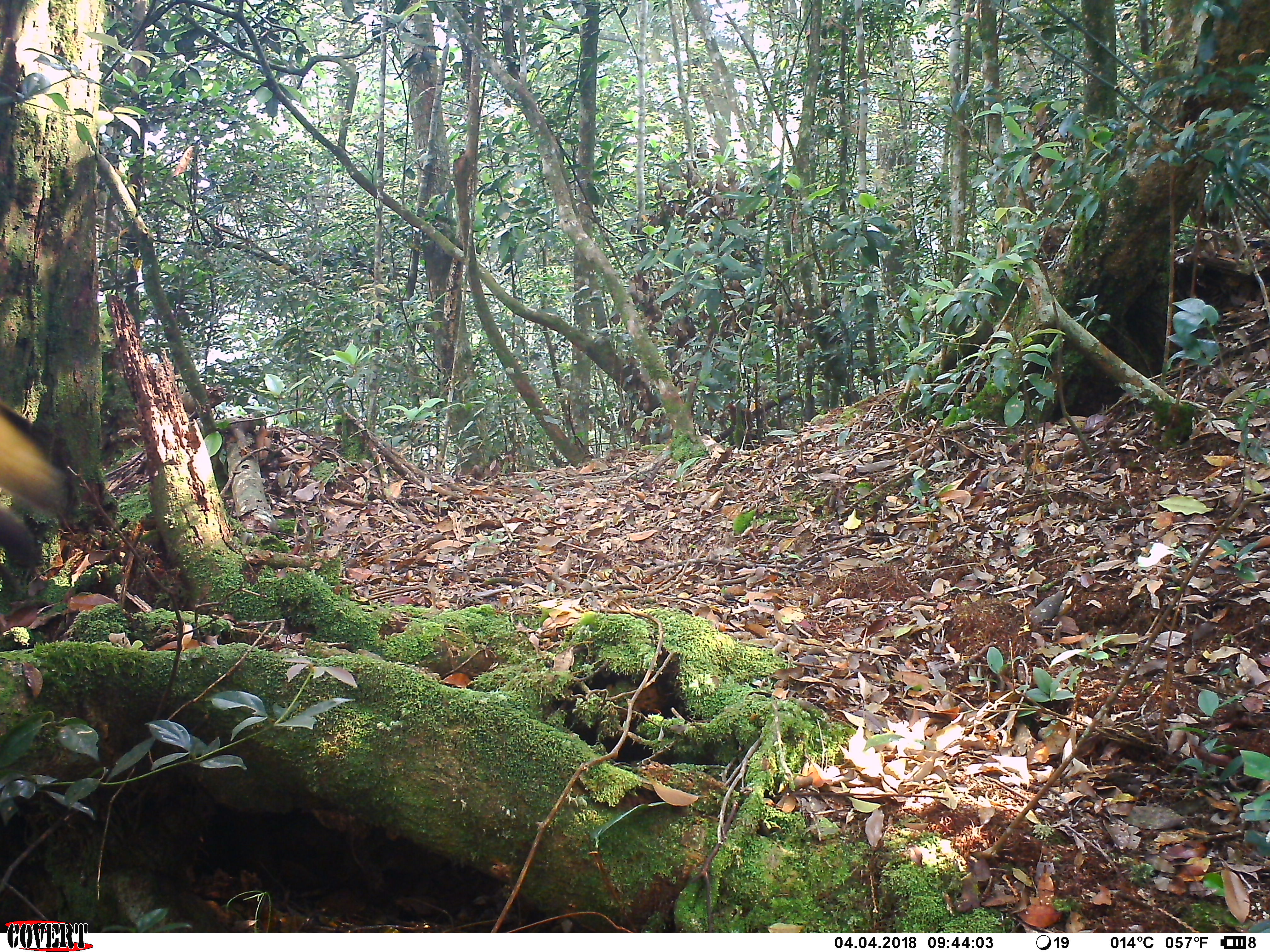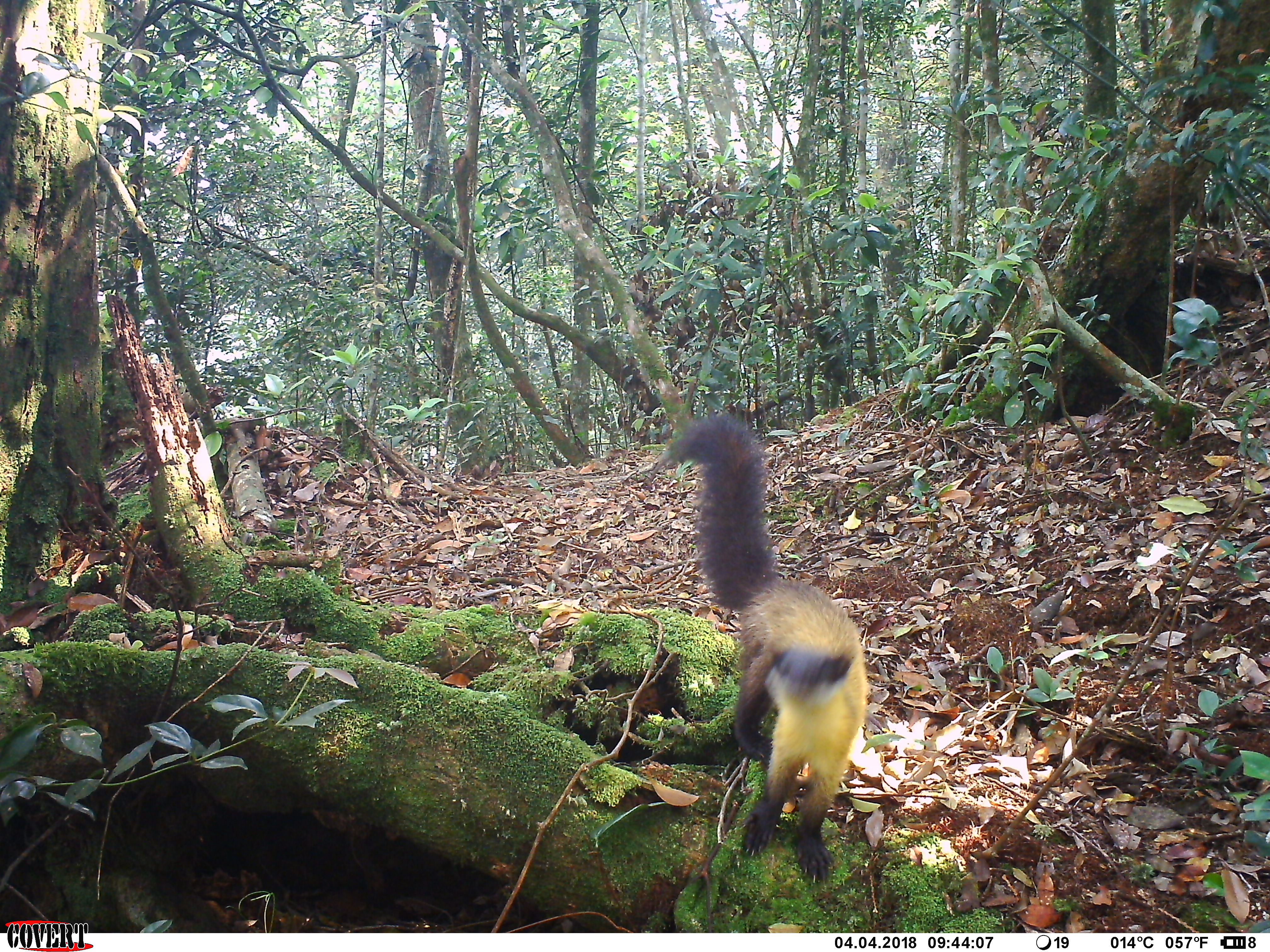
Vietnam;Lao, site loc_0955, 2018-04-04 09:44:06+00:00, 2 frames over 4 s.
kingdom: Animalia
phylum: Chordata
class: Mammalia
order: Carnivora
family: Mustelidae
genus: Martes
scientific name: Martes flavigula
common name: yellow-throated marten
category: yellow throated marten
Yellow throated marten (yellow-throated marten) (Martes flavigula). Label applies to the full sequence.